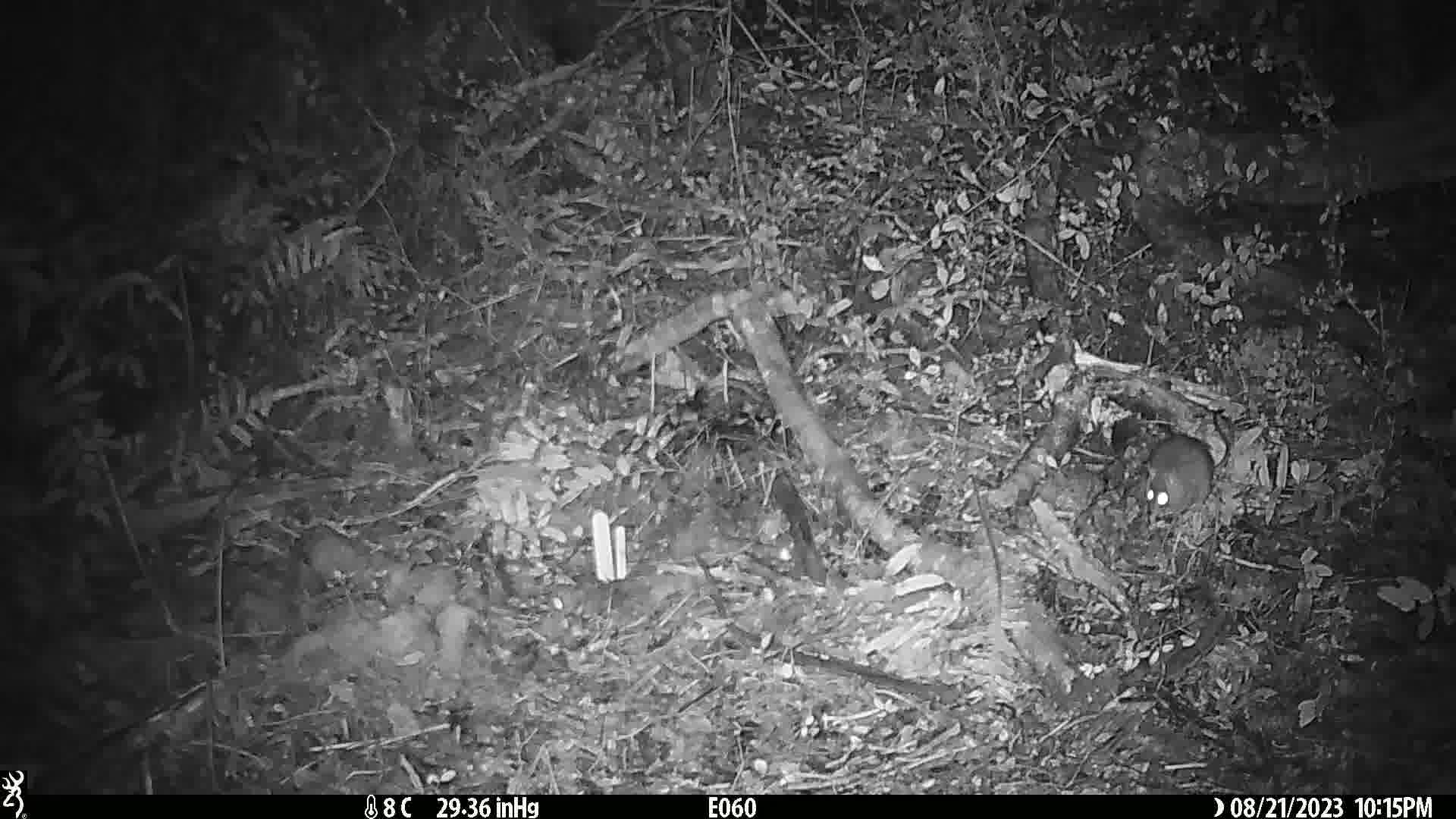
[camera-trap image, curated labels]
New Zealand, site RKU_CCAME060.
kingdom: Animalia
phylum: Chordata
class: Mammalia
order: Rodentia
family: Muridae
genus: Rattus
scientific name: Rattus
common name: rat